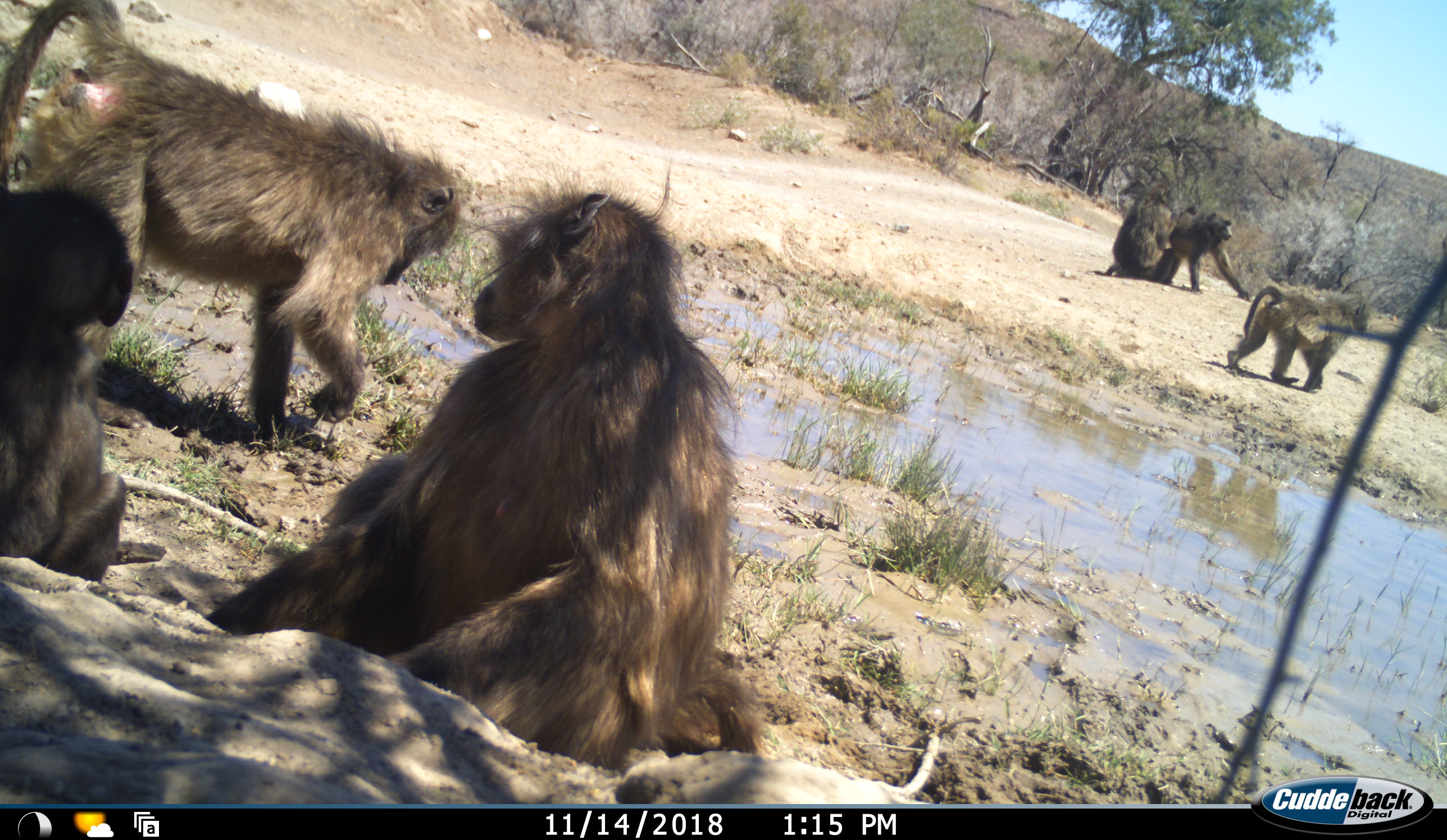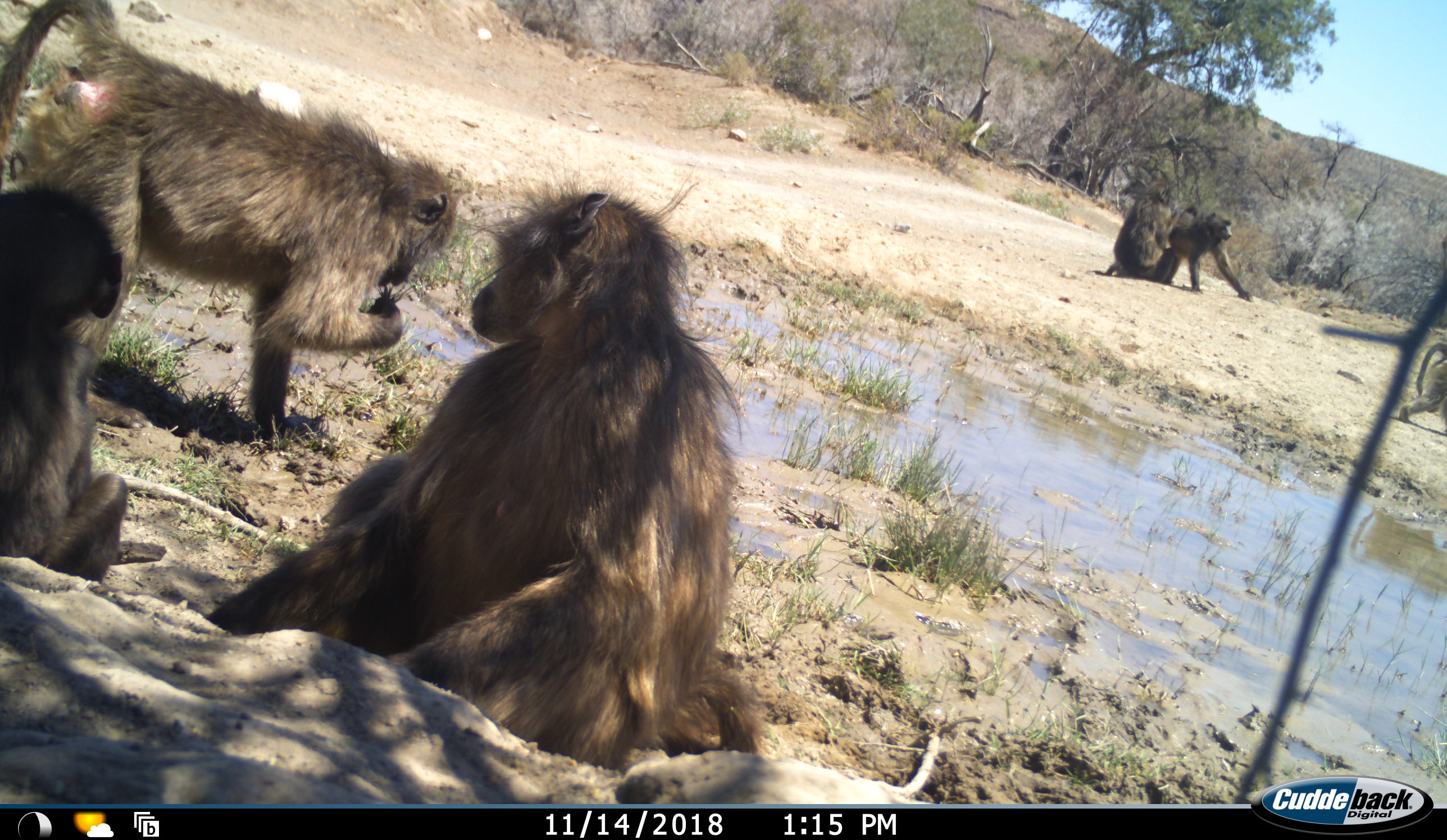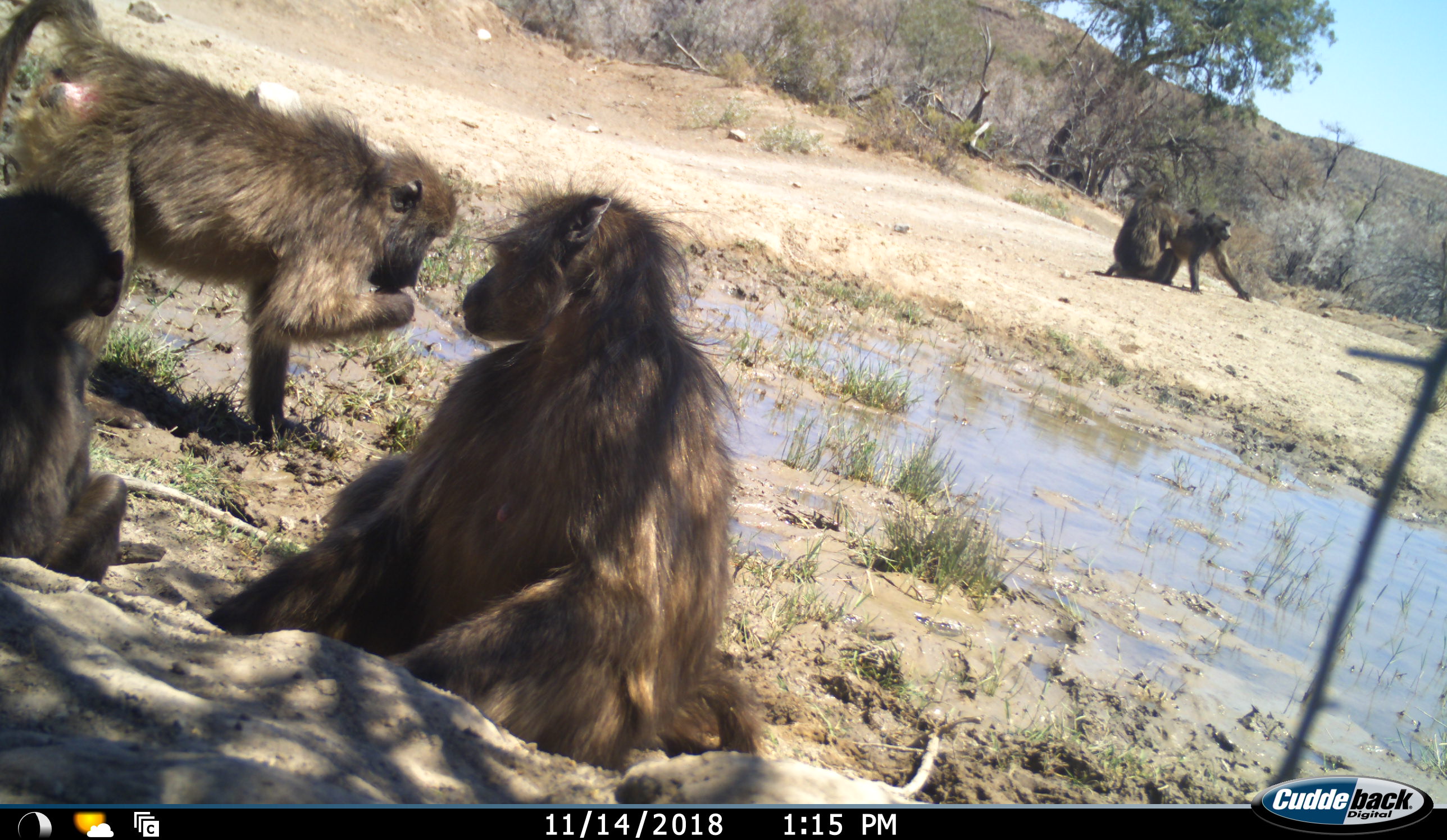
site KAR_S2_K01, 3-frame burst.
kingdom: Animalia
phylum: Chordata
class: Mammalia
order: Primates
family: Cercopithecidae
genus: Papio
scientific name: Papio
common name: baboon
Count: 6.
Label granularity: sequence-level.